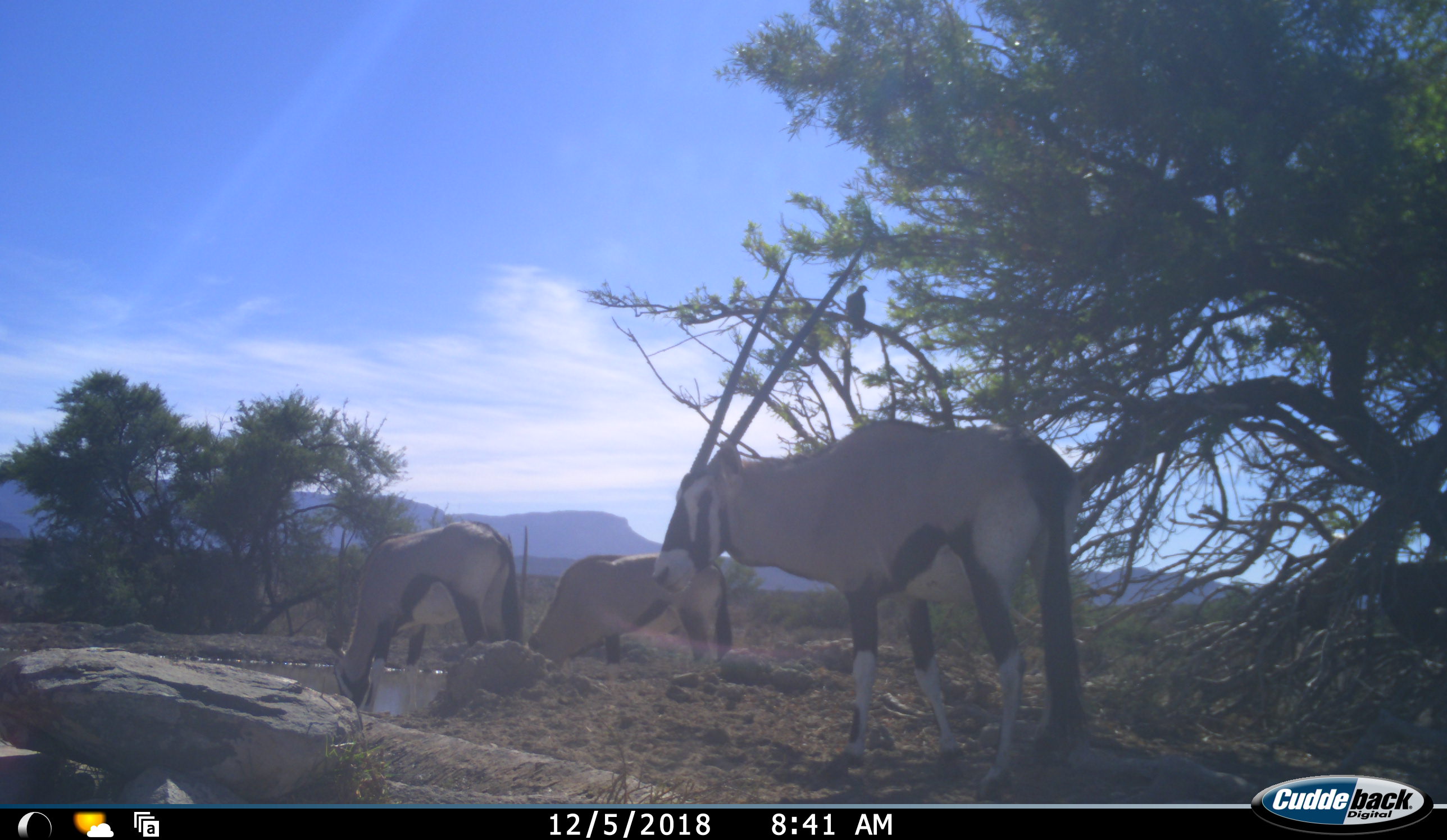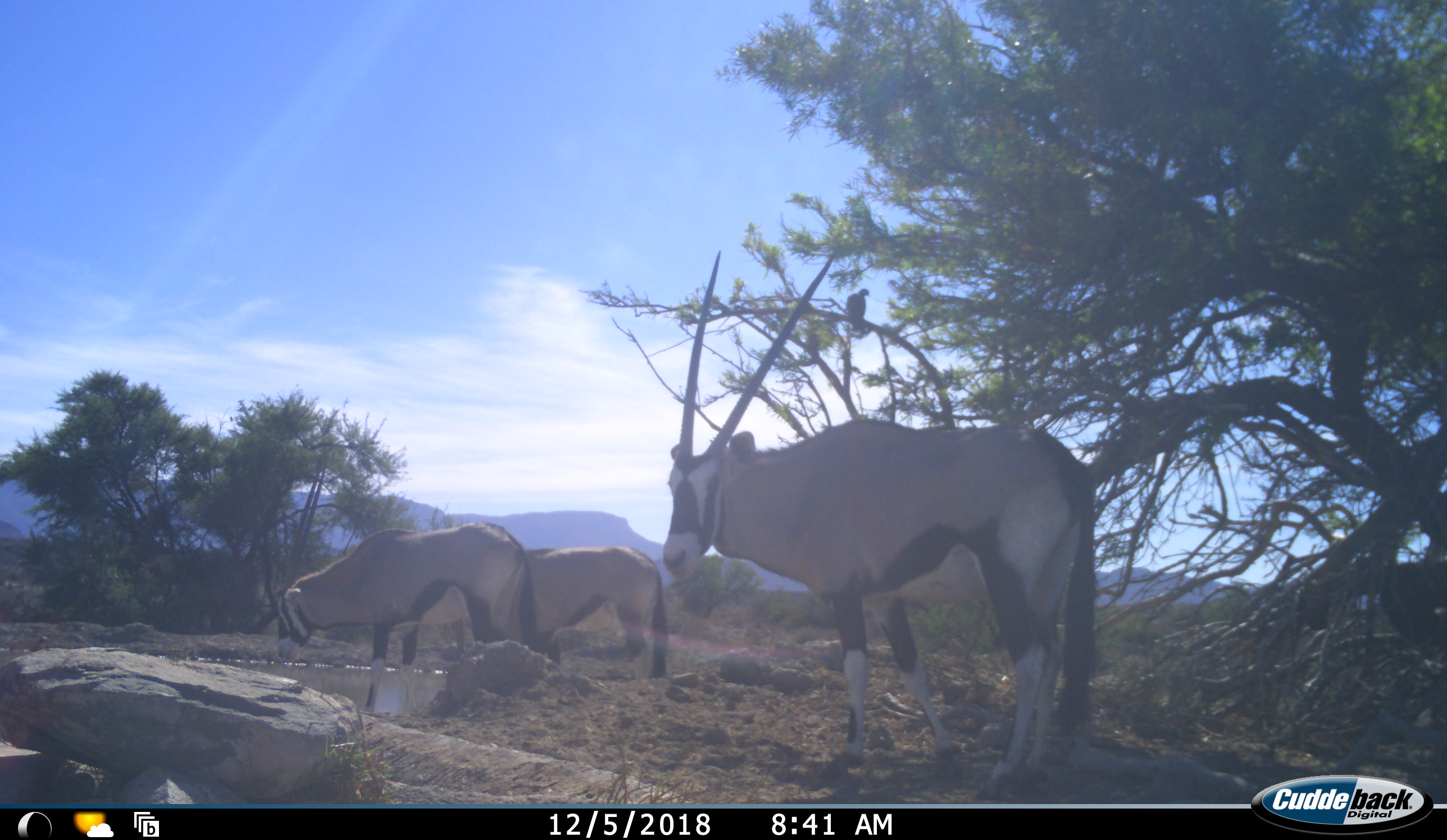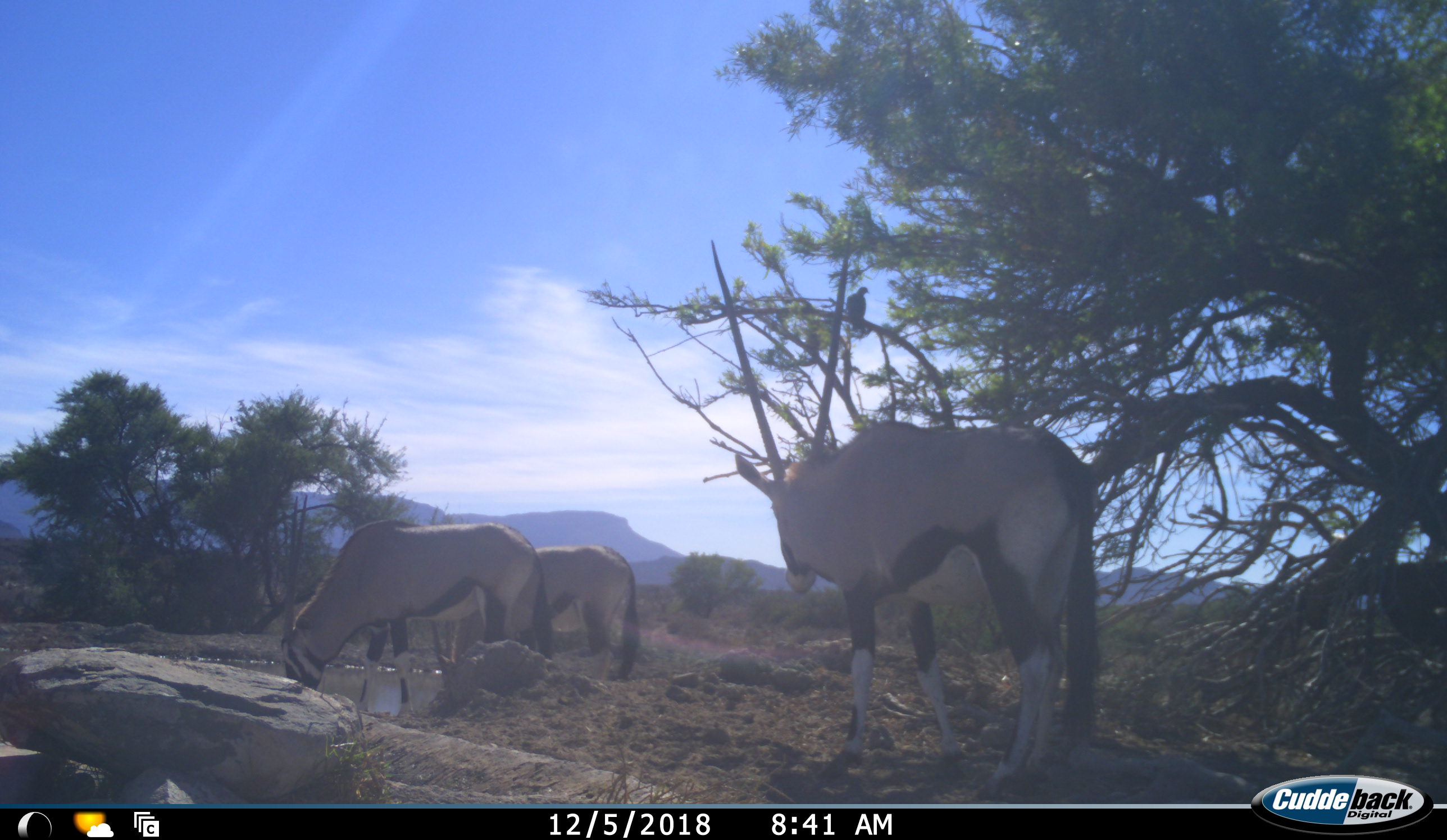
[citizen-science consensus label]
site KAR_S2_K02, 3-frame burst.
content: unidentified animal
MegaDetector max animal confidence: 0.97